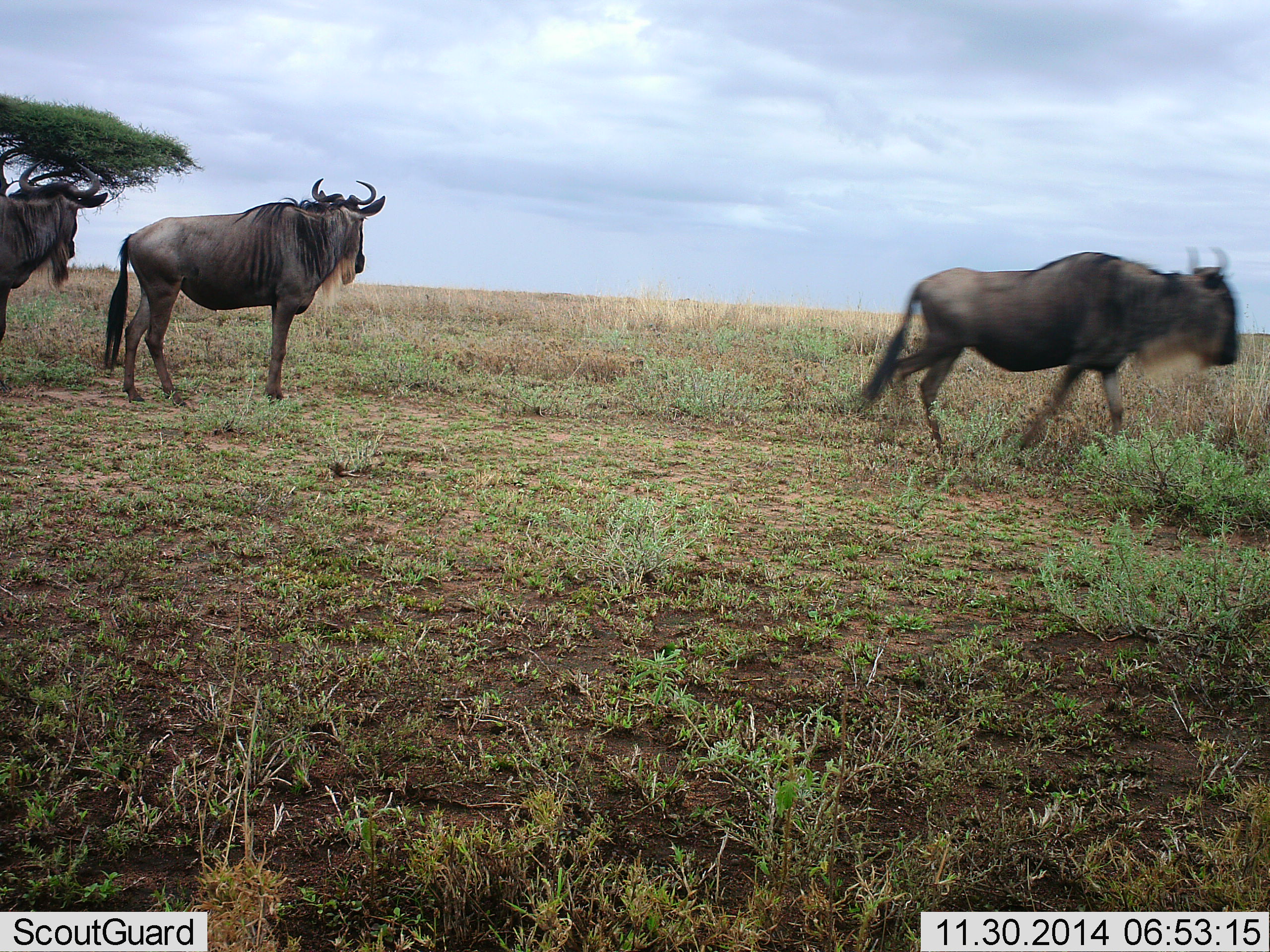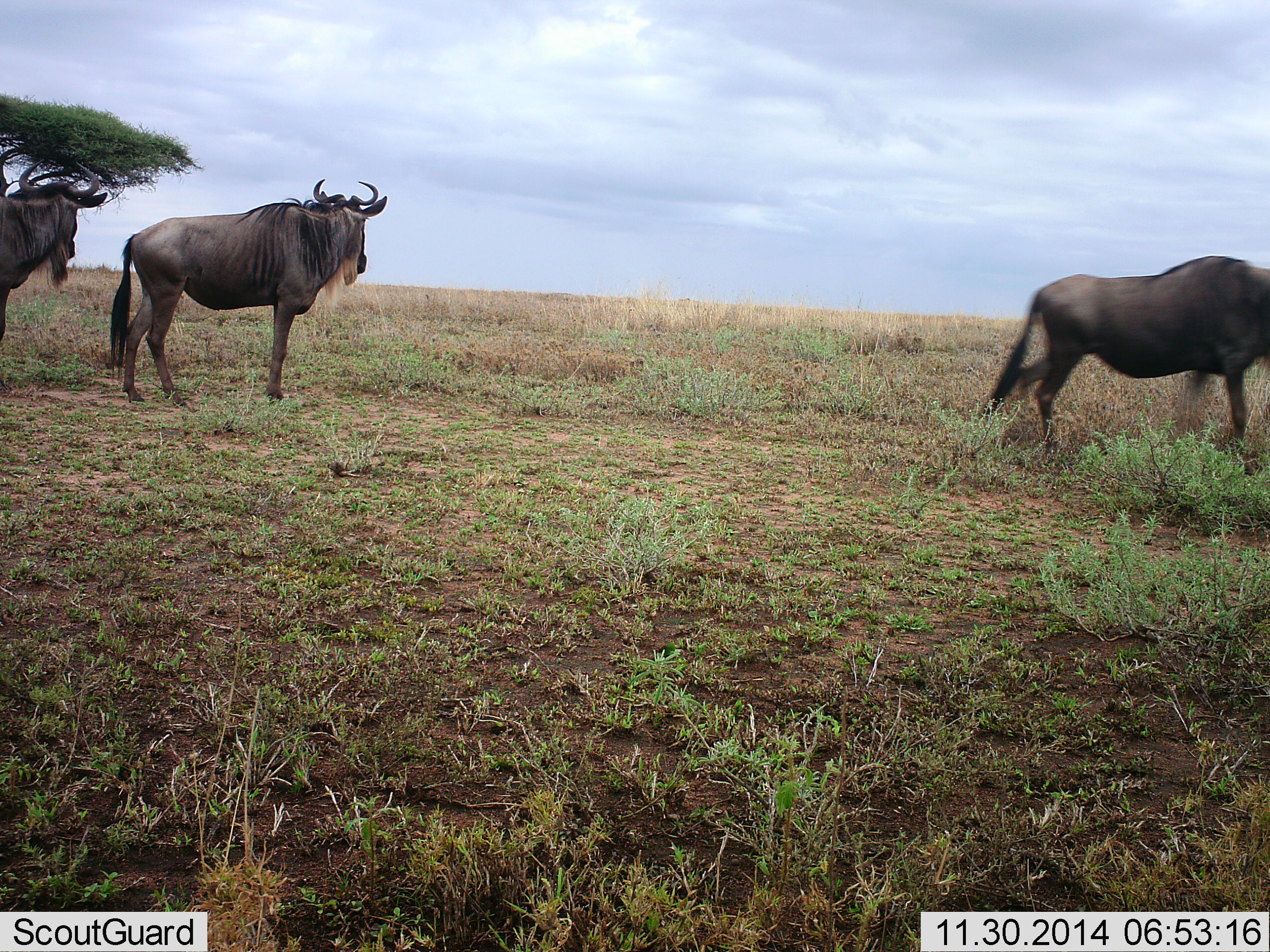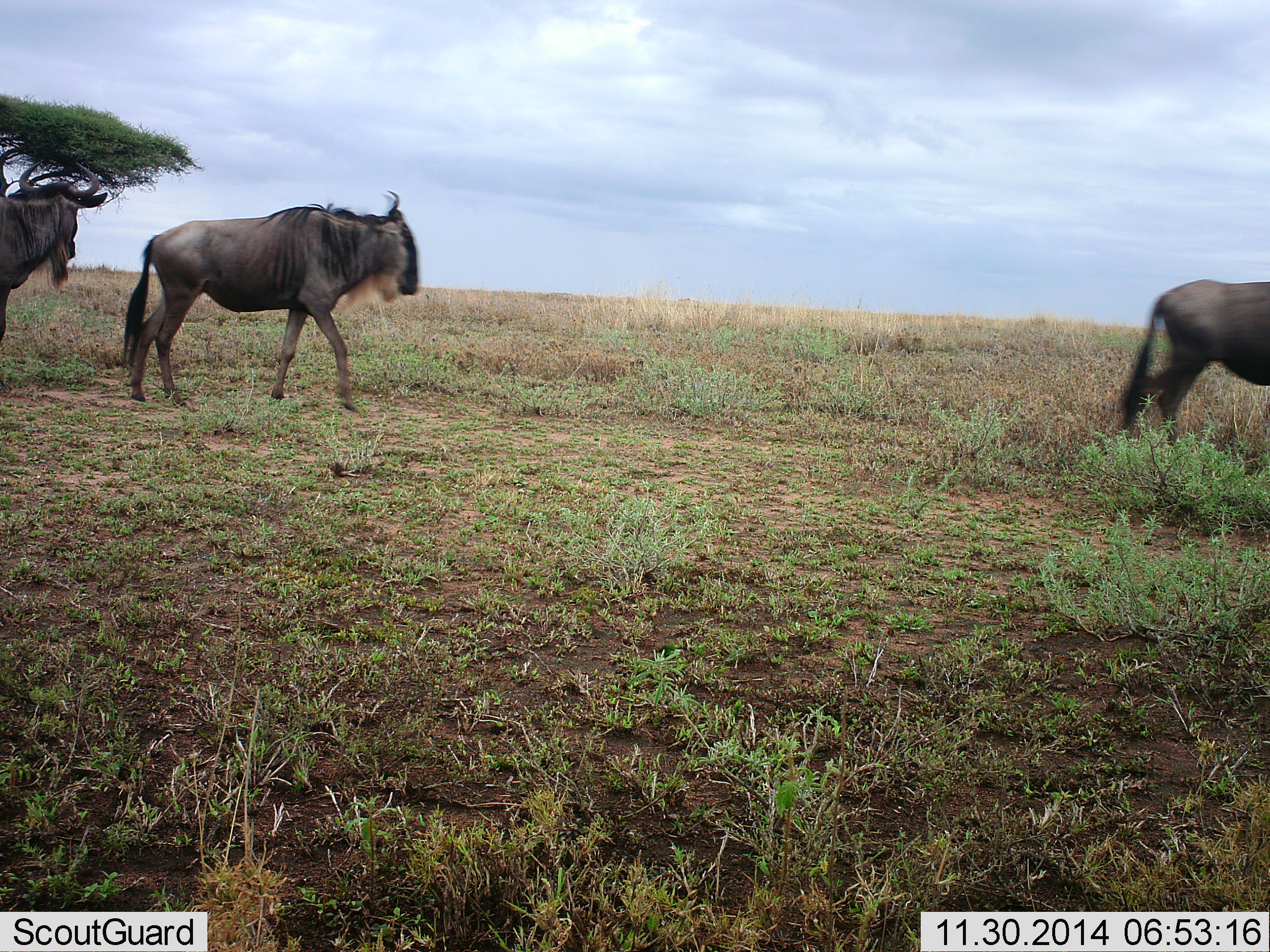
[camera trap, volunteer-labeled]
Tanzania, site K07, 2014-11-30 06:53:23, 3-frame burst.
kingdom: Animalia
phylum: Chordata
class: Mammalia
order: Artiodactyla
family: Bovidae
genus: Connochaetes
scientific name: Connochaetes taurinus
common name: blue wildebeest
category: wildebeest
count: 3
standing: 90%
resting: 0%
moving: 90%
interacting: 10%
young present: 0%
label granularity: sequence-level